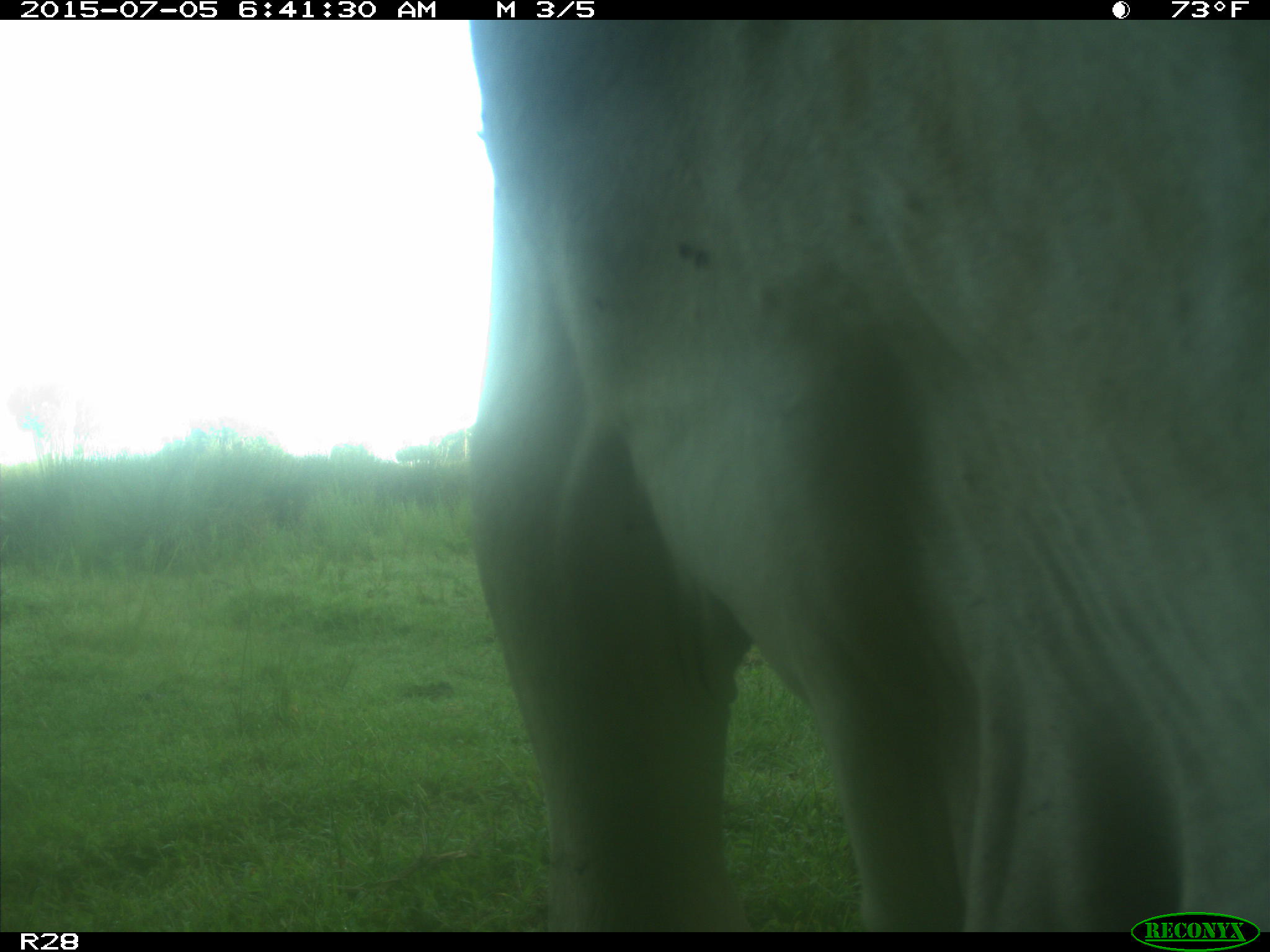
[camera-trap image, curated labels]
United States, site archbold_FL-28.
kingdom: Animalia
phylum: Chordata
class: Mammalia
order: Artiodactyla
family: Bovidae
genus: Bos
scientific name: Bos taurus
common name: domestic cow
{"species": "Bos taurus (domestic cow)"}